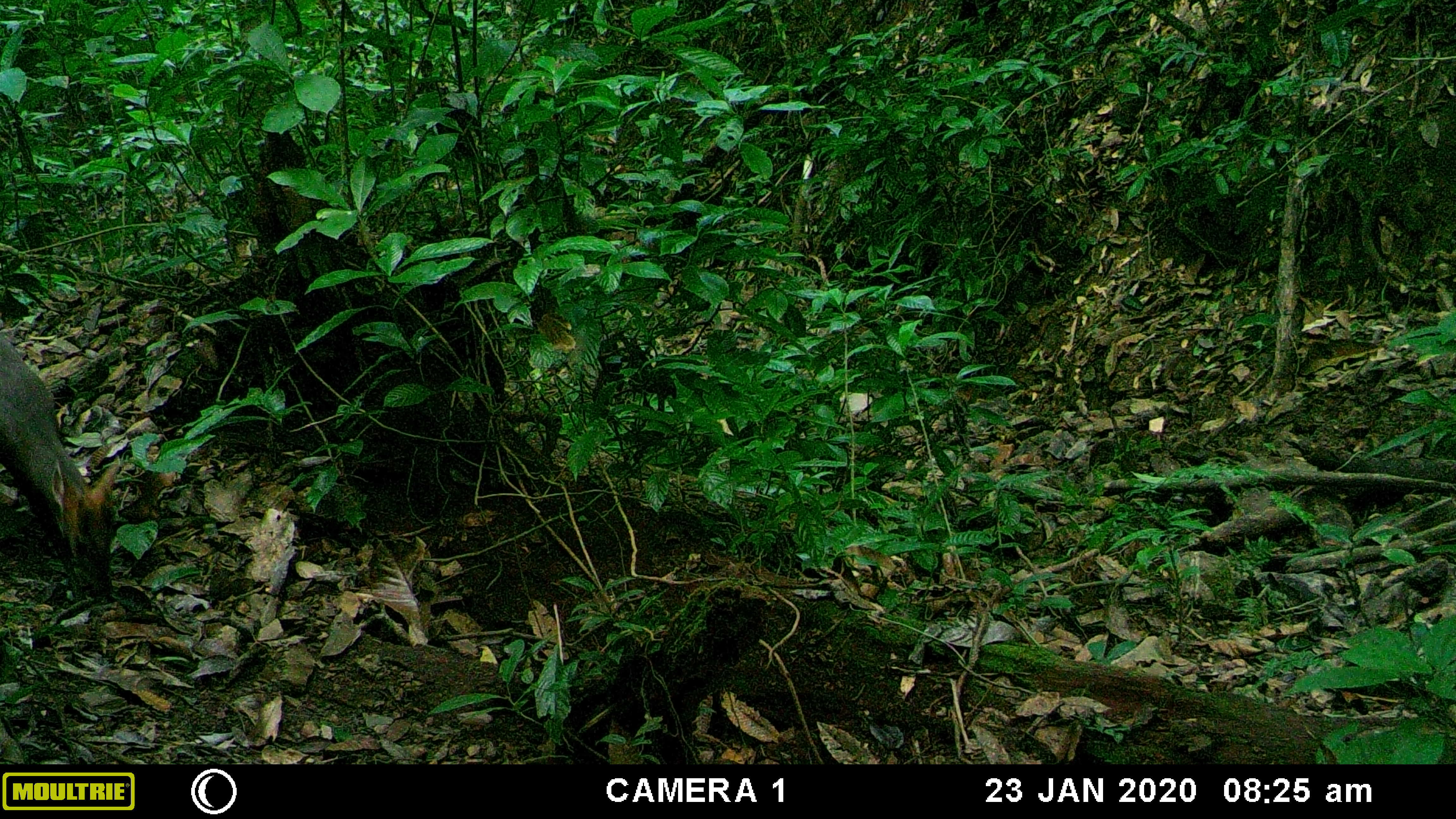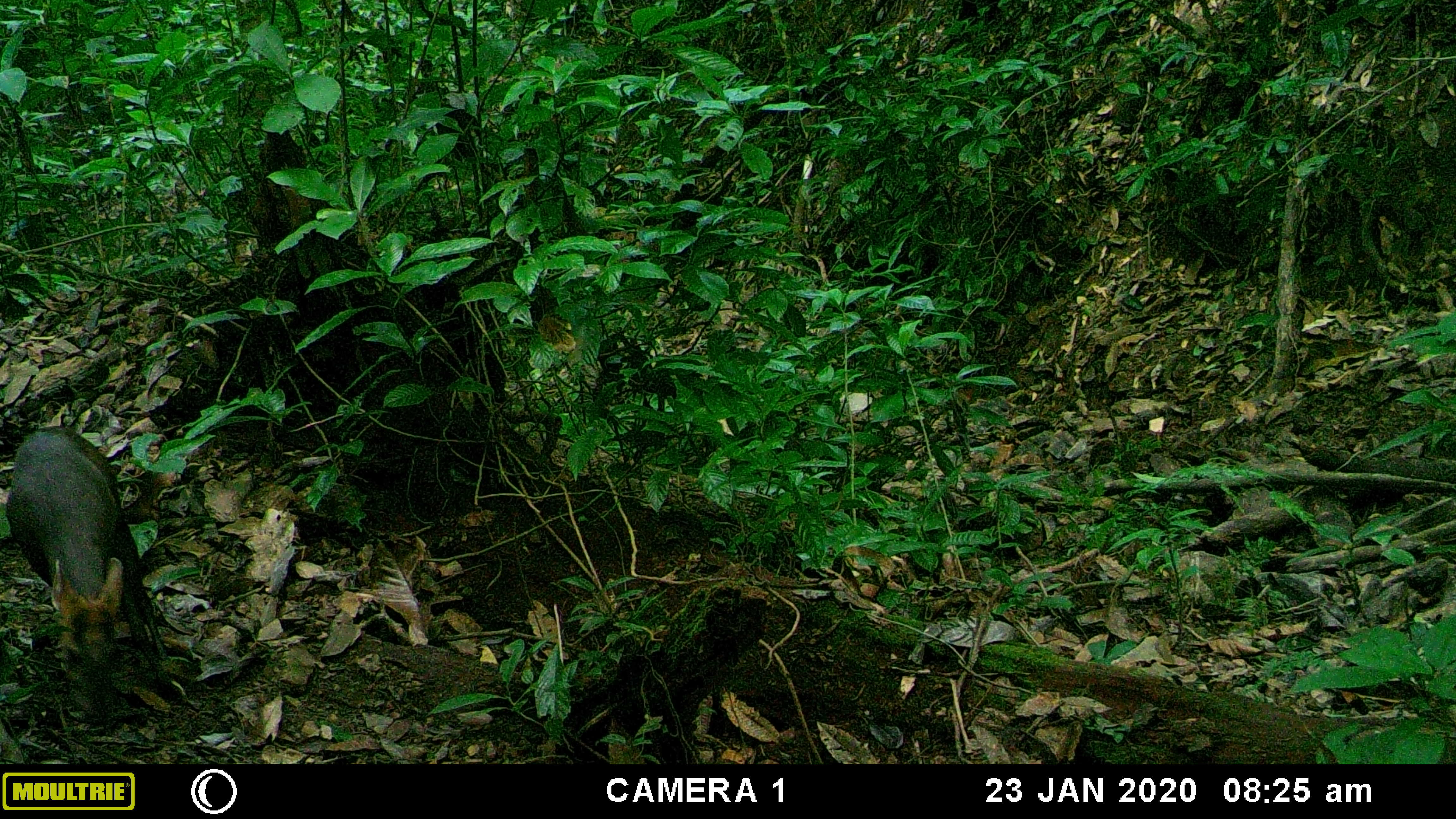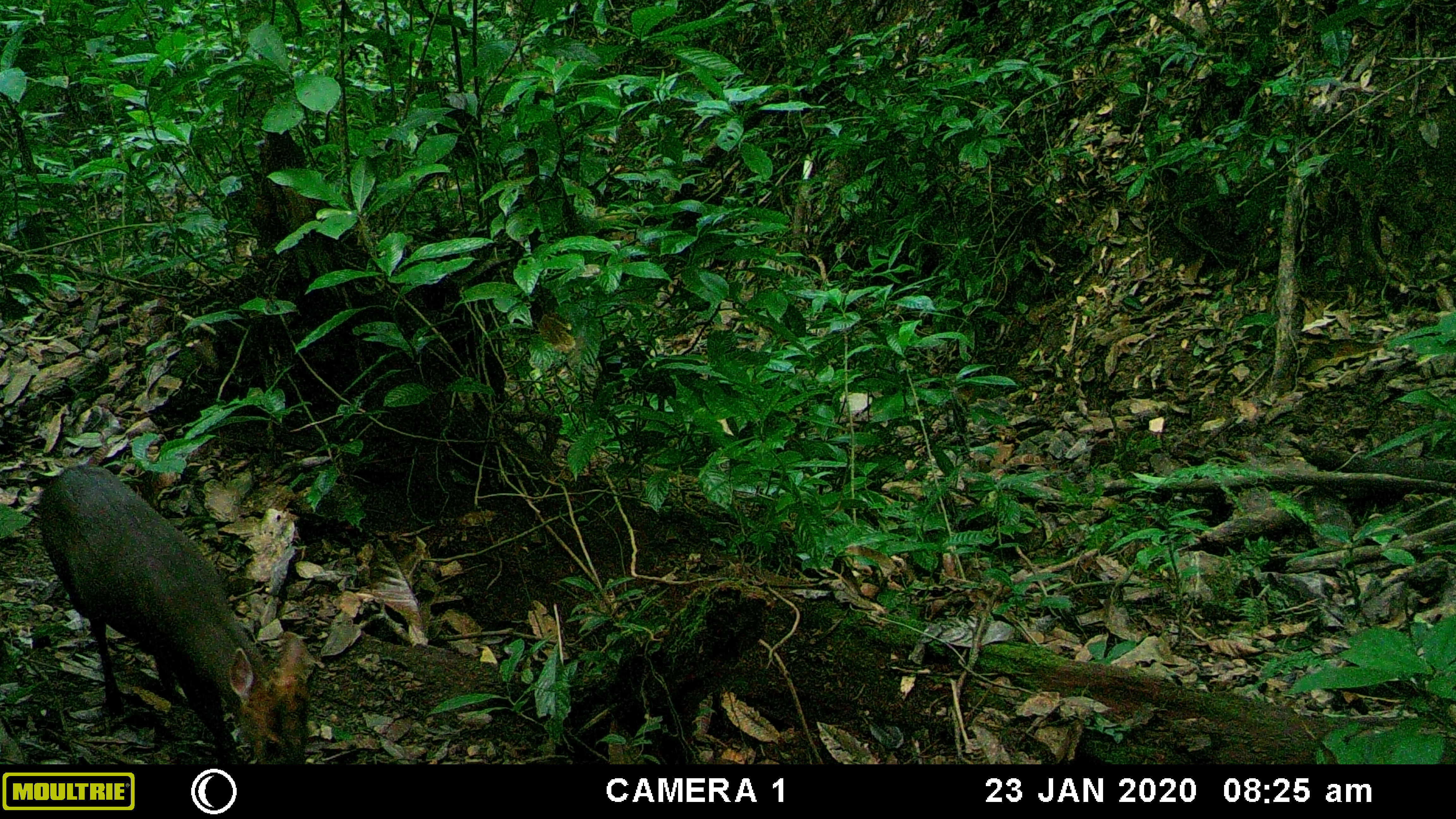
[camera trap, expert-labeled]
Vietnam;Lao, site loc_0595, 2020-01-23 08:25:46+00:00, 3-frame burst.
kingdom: Animalia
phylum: Chordata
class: Mammalia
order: Artiodactyla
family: Cervidae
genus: Muntiacus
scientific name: Muntiacus rooseveltorum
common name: roosevelt's muntjac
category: roosevelts muntjac group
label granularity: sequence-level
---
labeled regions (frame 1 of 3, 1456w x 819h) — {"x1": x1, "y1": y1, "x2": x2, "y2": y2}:
roosevelts muntjac group: {"x1": 0, "y1": 334, "x2": 118, "y2": 600}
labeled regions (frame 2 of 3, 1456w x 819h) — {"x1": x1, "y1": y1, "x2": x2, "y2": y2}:
roosevelts muntjac group: {"x1": 3, "y1": 424, "x2": 167, "y2": 728}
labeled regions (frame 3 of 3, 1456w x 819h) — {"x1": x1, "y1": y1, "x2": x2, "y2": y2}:
roosevelts muntjac group: {"x1": 37, "y1": 463, "x2": 310, "y2": 763}